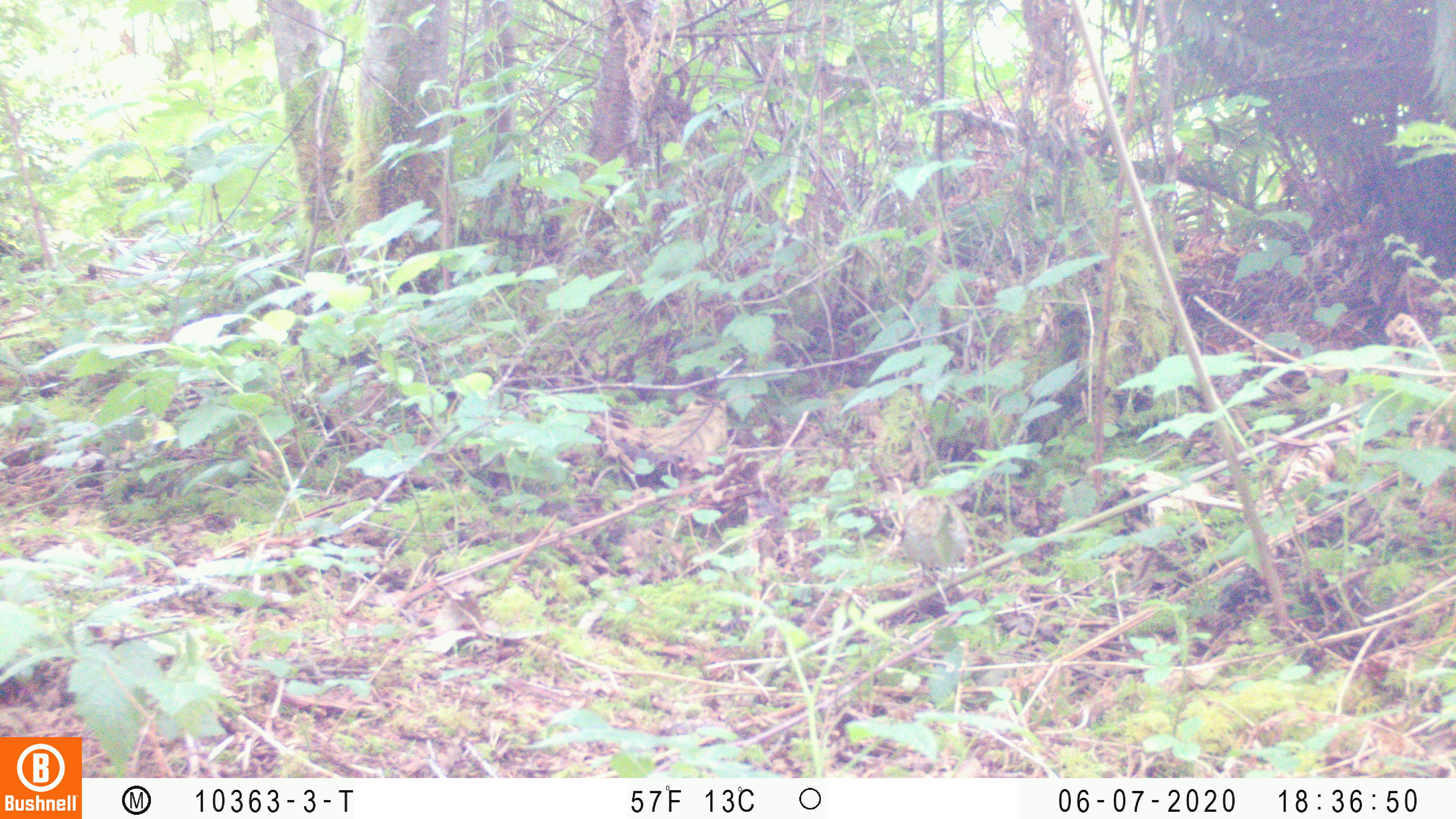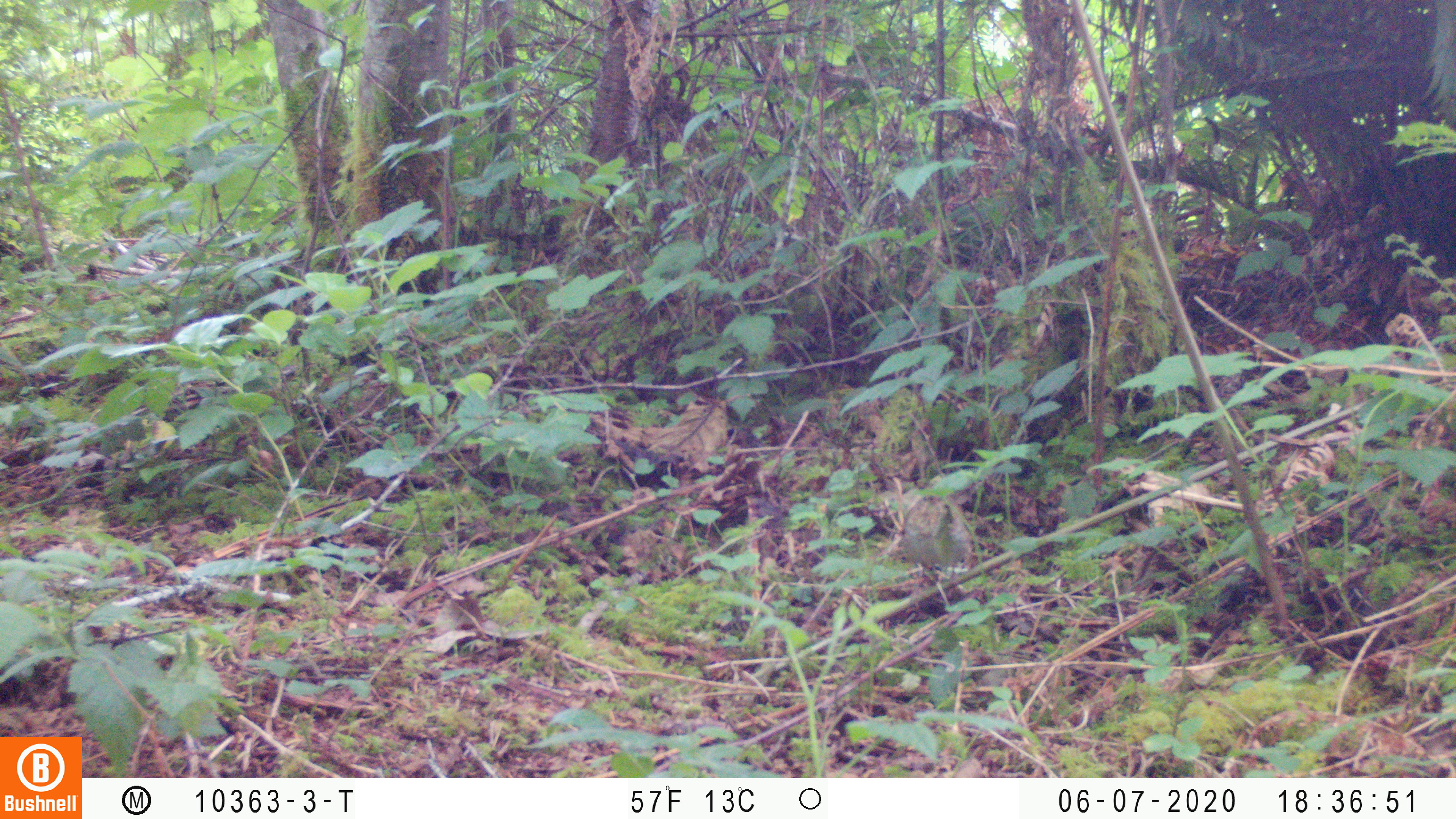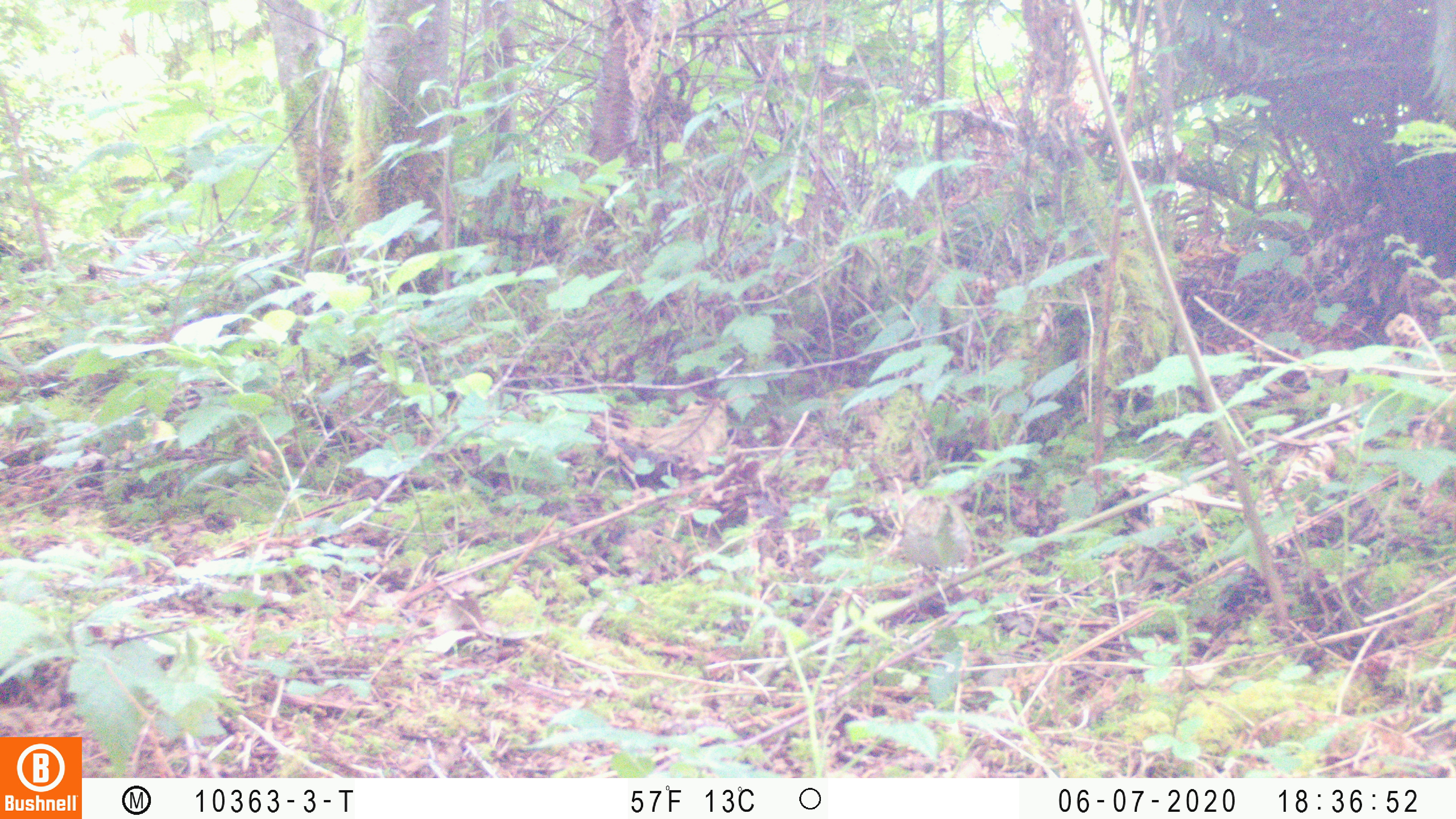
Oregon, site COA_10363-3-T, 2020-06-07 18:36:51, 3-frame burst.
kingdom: Animalia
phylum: Chordata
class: Aves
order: Passeriformes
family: Turdidae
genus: Catharus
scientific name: Catharus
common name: brown thrushes and nightingale-thrushes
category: catharus species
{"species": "catharus species (brown thrushes and nightingale-thrushes) (Catharus)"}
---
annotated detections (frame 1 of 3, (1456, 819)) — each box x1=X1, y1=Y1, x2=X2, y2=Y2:
catharus species: x1=902, y1=478, x2=969, y2=575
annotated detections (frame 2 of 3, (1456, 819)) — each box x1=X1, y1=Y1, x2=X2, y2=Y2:
catharus species: x1=898, y1=482, x2=971, y2=573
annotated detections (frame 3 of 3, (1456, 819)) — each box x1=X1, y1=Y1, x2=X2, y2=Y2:
catharus species: x1=897, y1=484, x2=973, y2=573